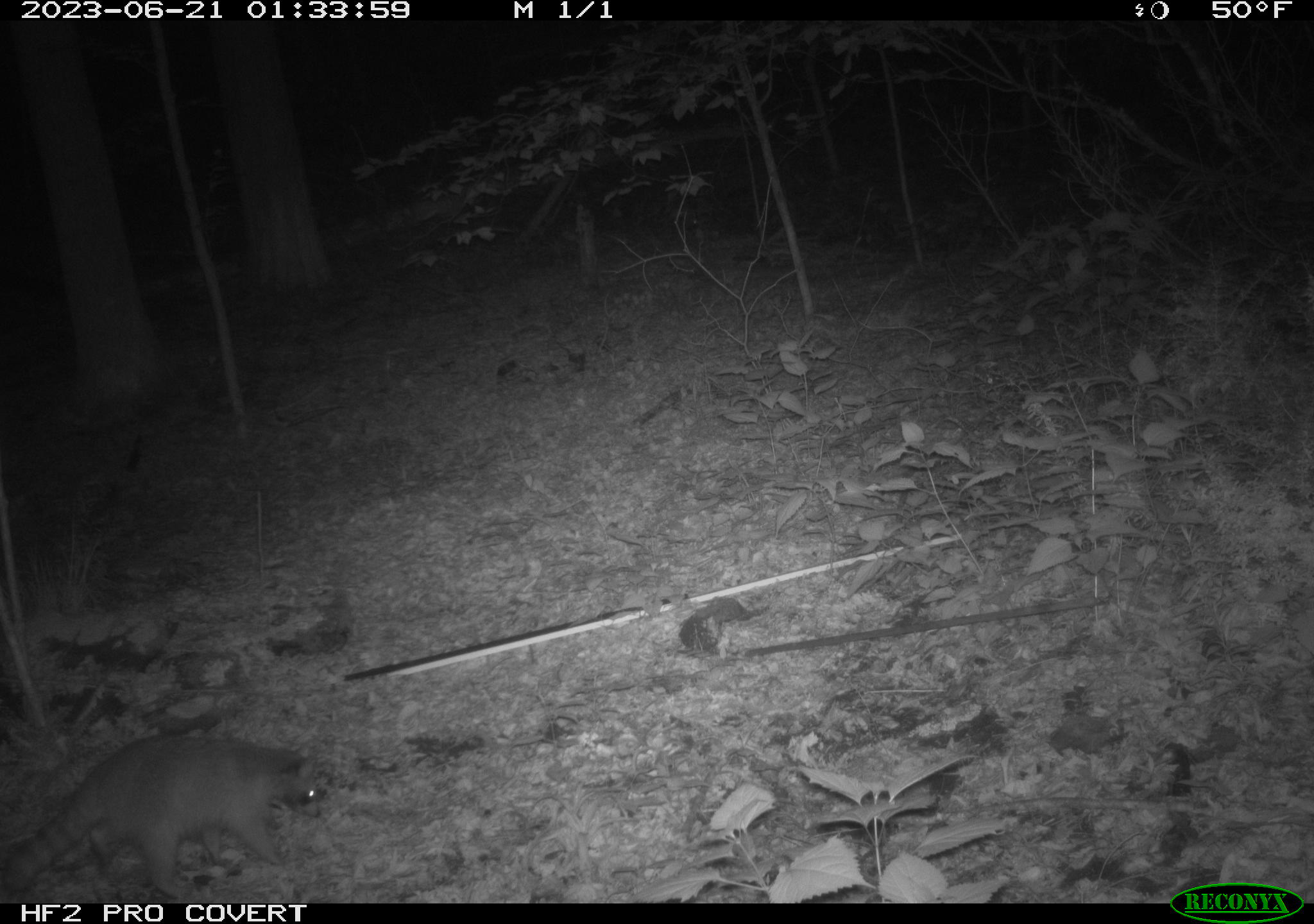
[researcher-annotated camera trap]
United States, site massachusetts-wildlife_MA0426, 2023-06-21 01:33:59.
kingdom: Animalia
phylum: Chordata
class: Mammalia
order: Carnivora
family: Procyonidae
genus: Procyon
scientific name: Procyon lotor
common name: raccoon